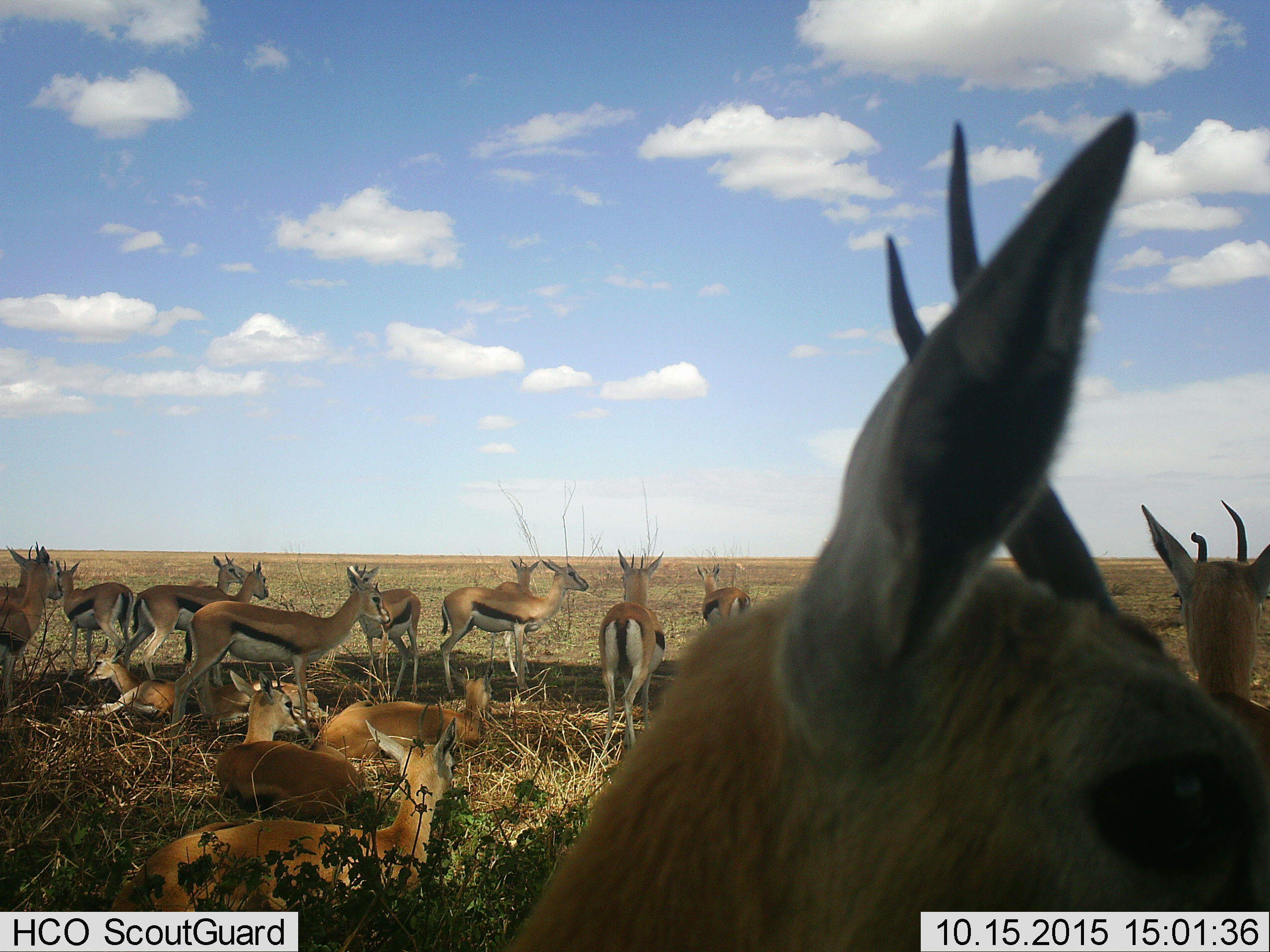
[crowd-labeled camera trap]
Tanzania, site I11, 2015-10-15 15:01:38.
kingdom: Animalia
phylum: Chordata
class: Mammalia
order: Artiodactyla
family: Bovidae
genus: Eudorcas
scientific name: Eudorcas thomsonii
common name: thomson's gazelle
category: gazellethomsons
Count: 11-50.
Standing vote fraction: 100%.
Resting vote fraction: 100%.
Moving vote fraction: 0%.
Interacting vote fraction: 0%.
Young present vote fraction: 10%.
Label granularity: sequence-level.